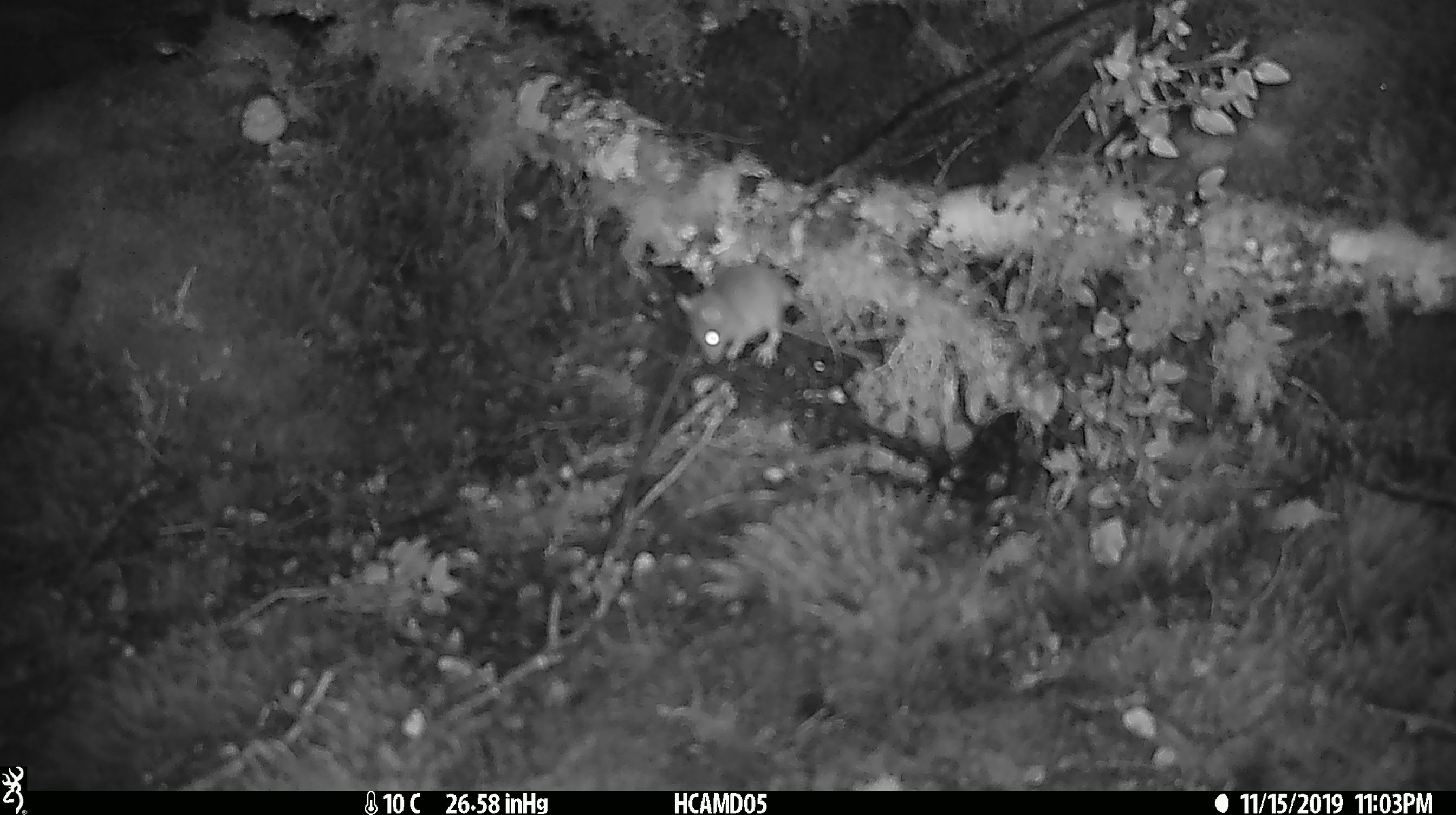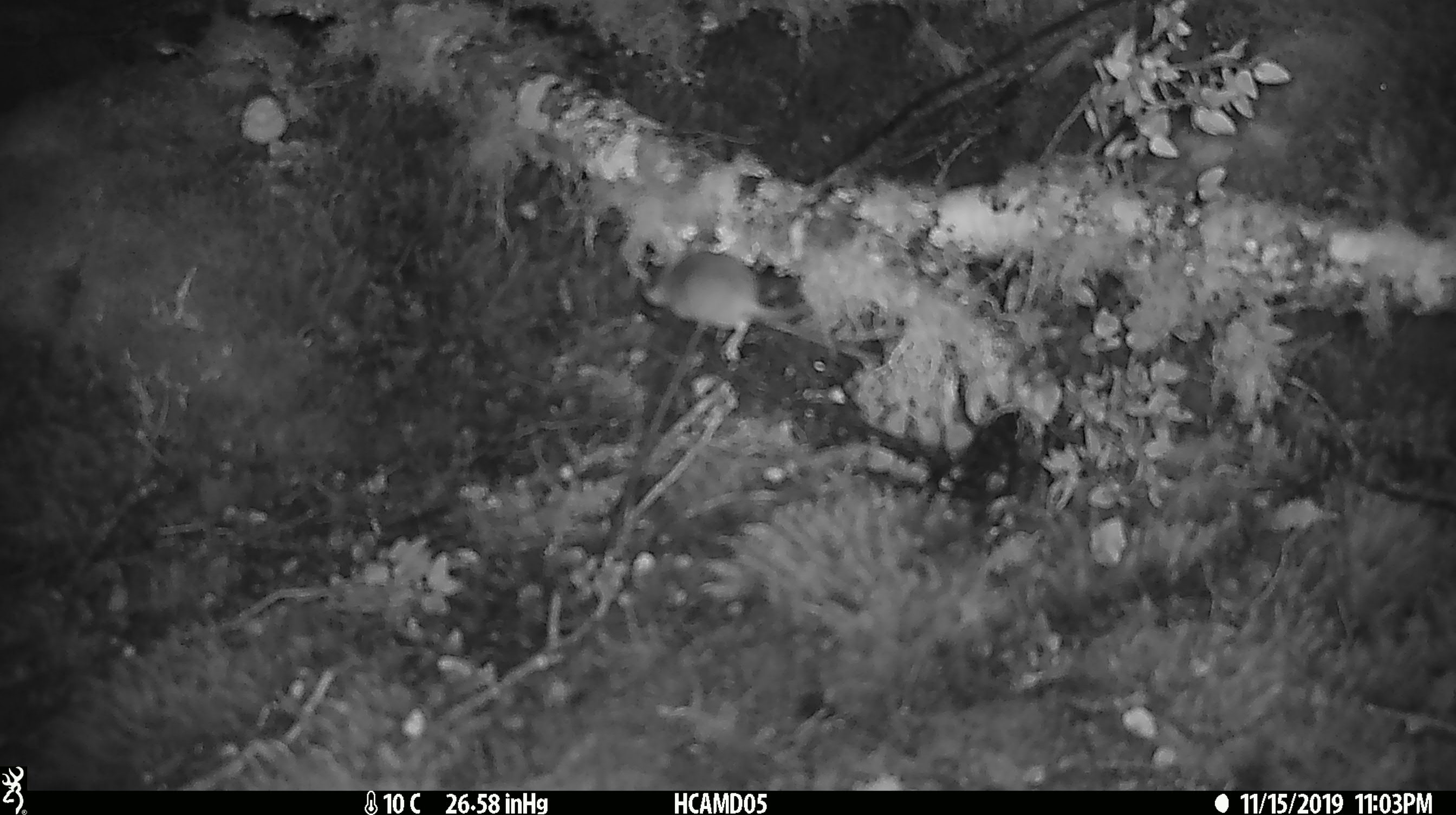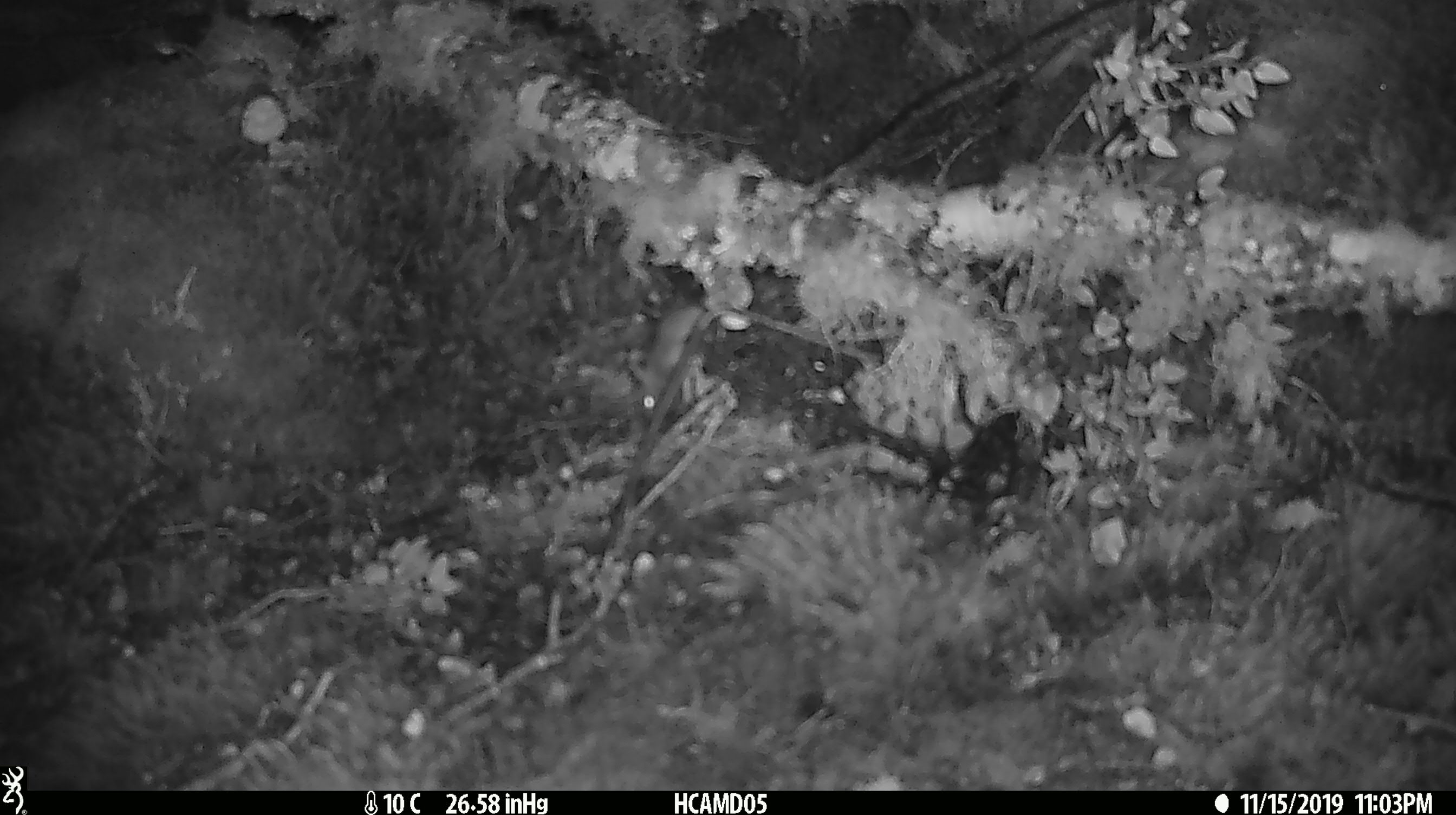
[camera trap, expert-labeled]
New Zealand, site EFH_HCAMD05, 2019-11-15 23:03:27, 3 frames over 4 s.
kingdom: Animalia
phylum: Chordata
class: Mammalia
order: Rodentia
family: Muridae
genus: Mus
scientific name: Mus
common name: mouse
Mouse (Mus).